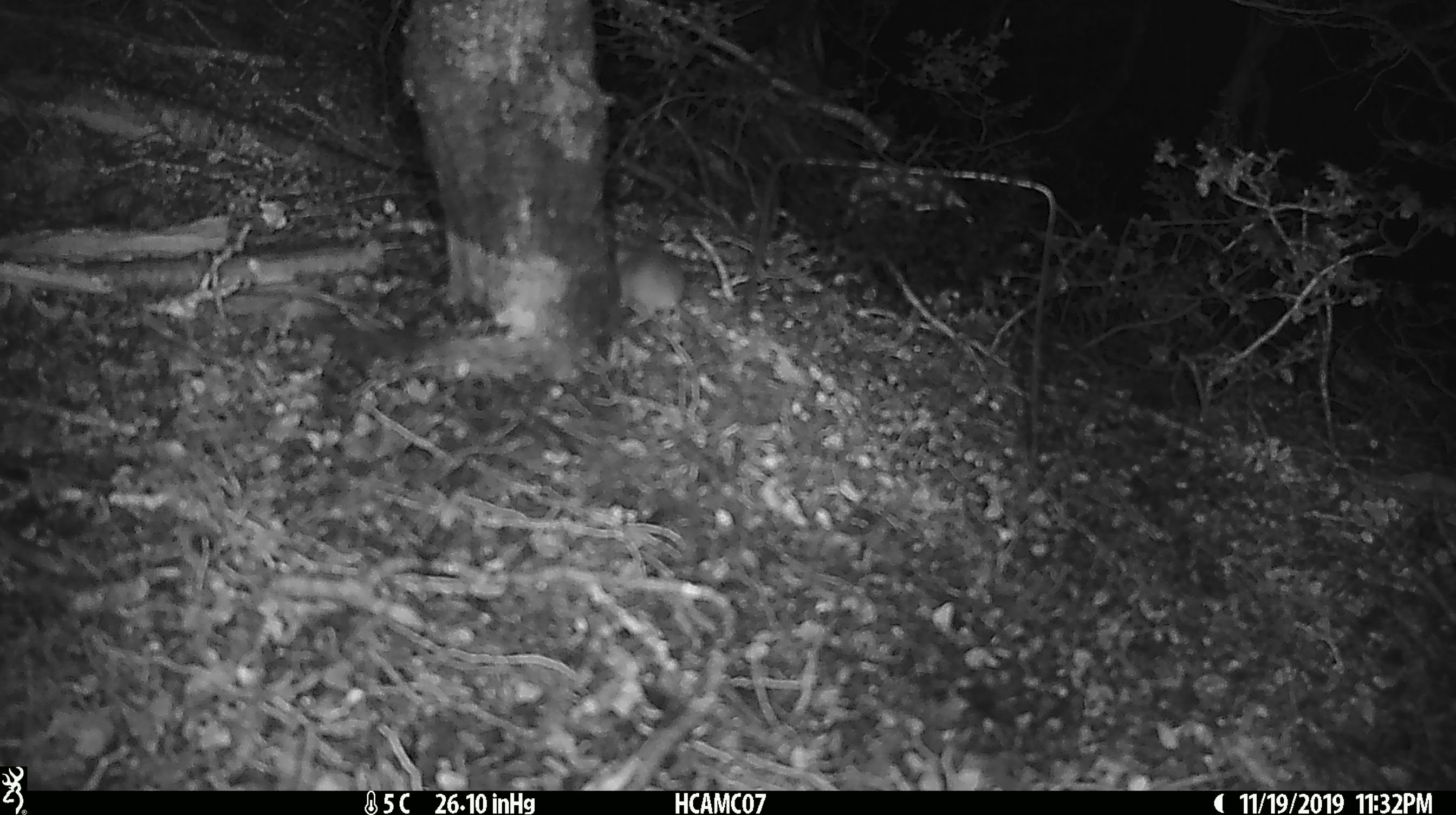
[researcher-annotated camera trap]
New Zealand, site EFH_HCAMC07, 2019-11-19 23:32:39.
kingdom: Animalia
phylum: Chordata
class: Mammalia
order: Rodentia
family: Muridae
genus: Mus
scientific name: Mus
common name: mouse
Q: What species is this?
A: Mouse (Mus).